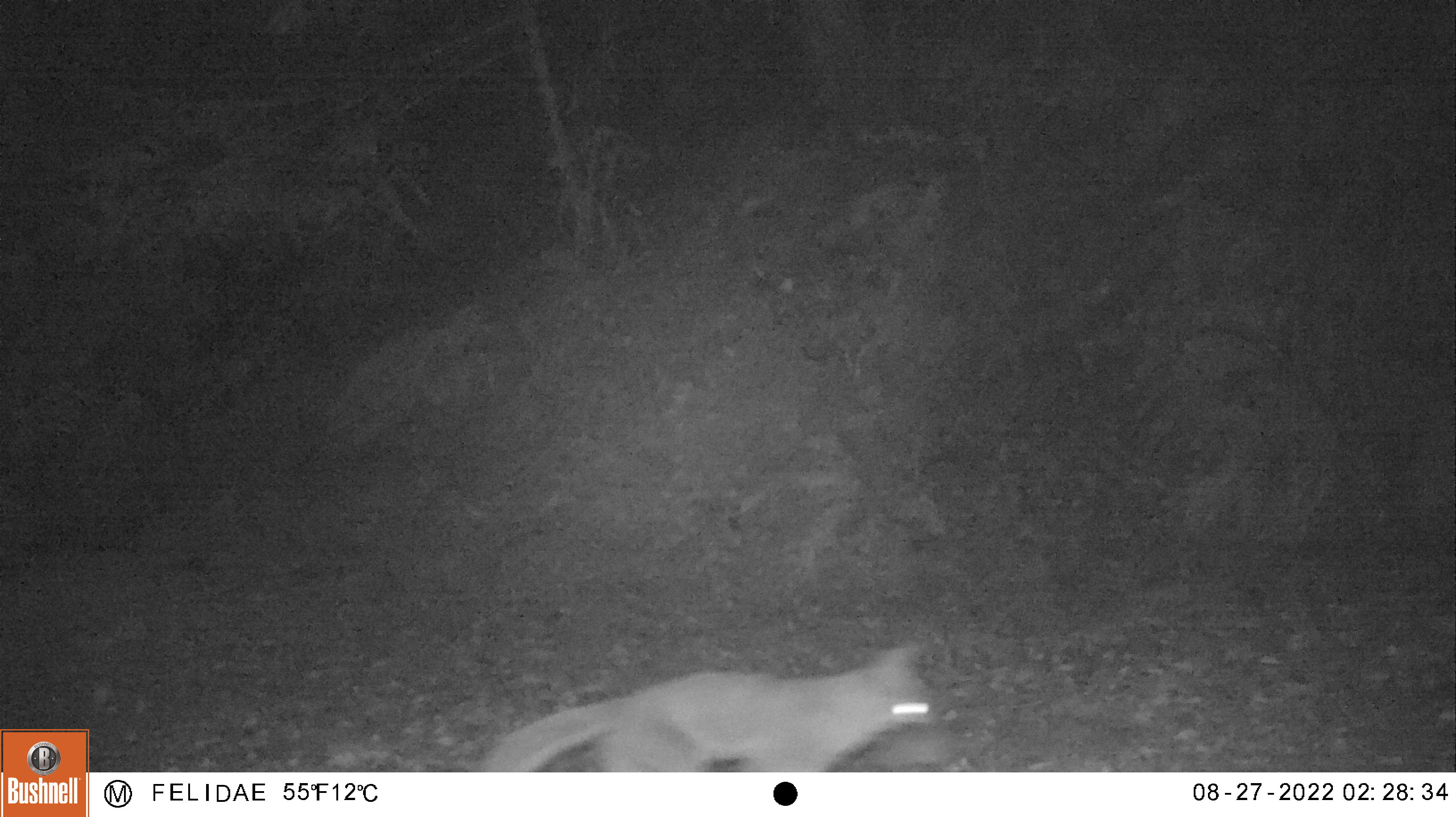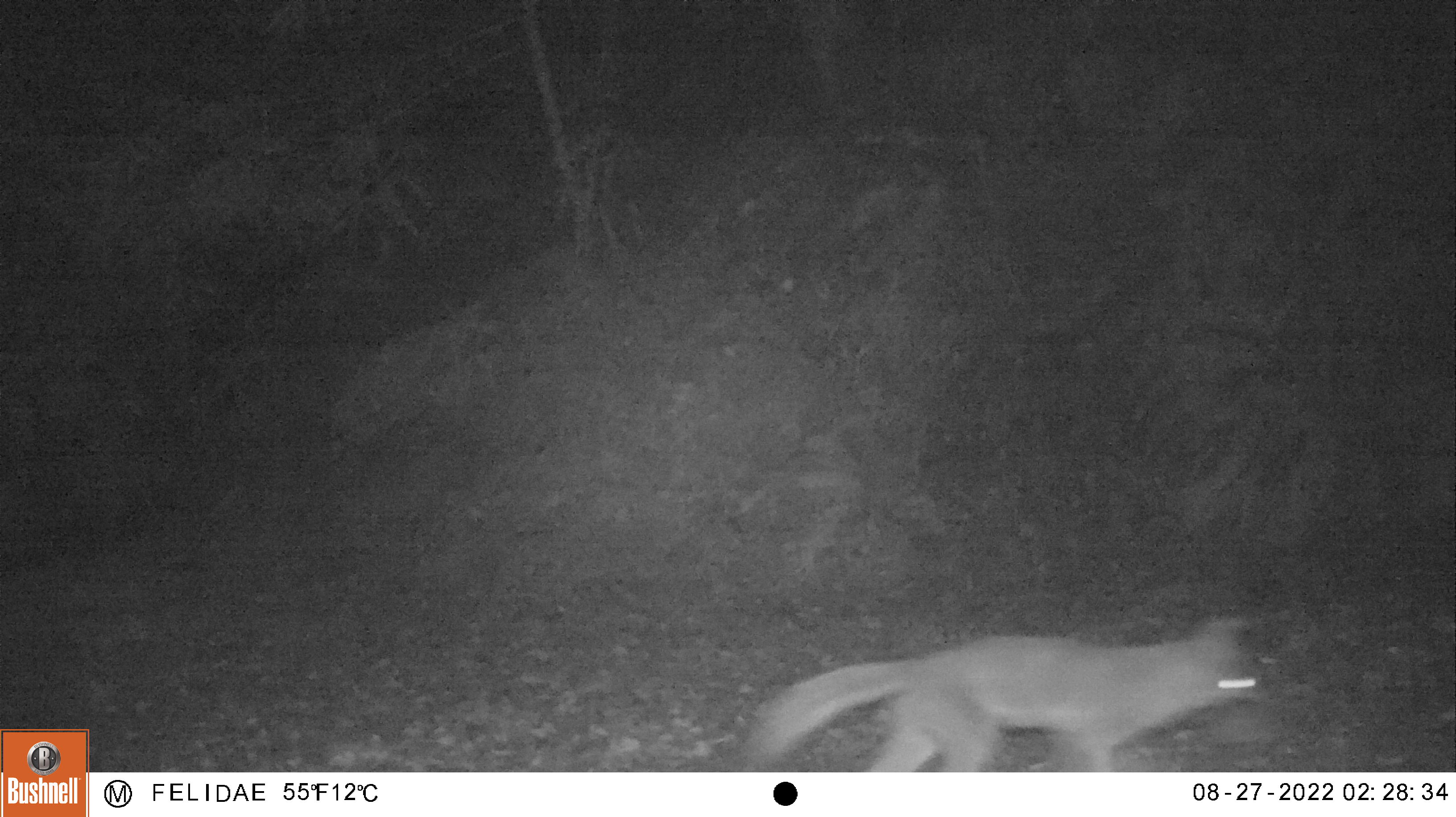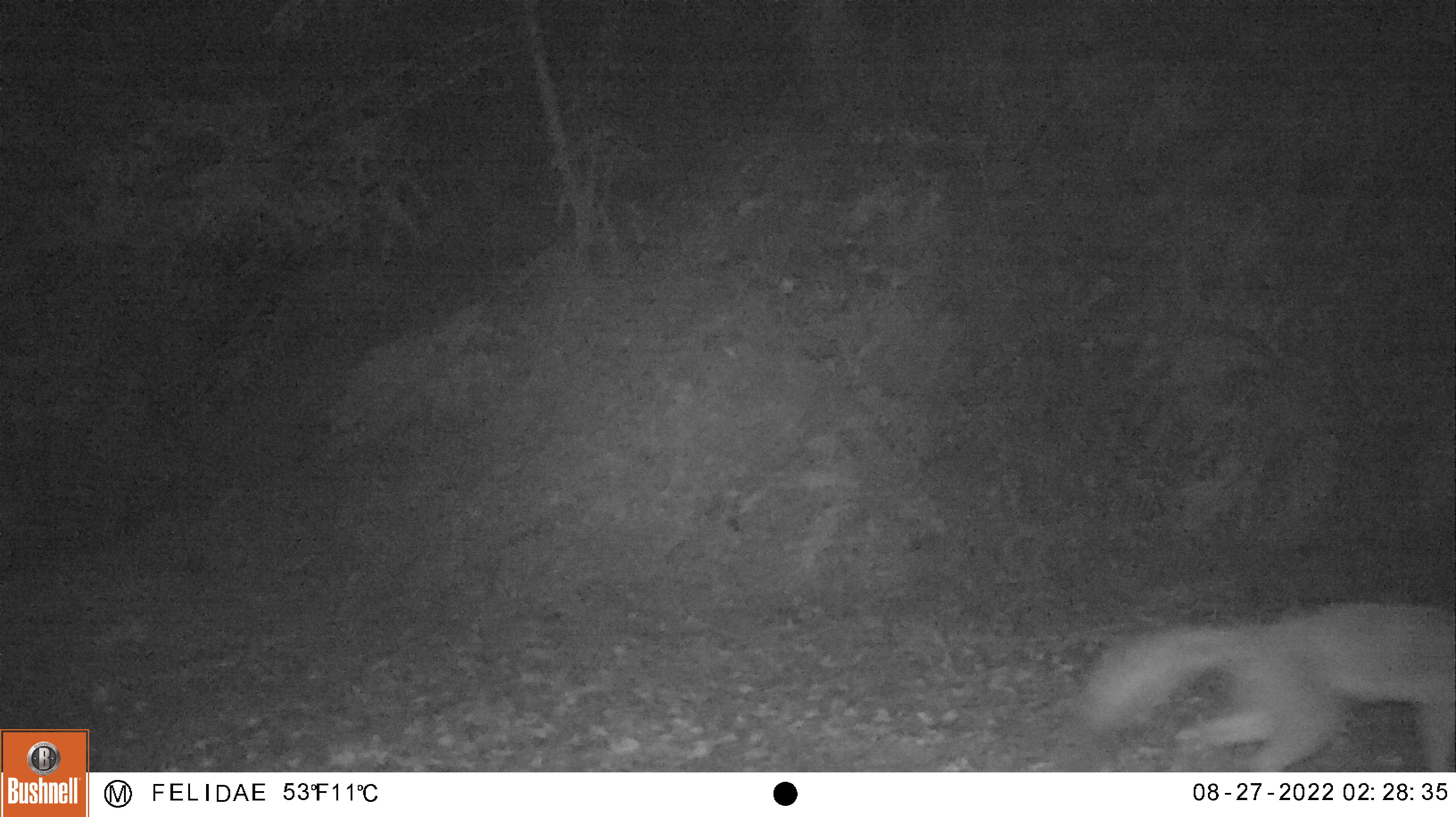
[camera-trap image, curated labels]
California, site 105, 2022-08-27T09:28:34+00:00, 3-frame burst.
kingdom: Animalia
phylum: Chordata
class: Mammalia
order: Carnivora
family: Canidae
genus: Urocyon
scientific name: Urocyon cinereoargenteus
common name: gray fox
Gray fox (Urocyon cinereoargenteus).